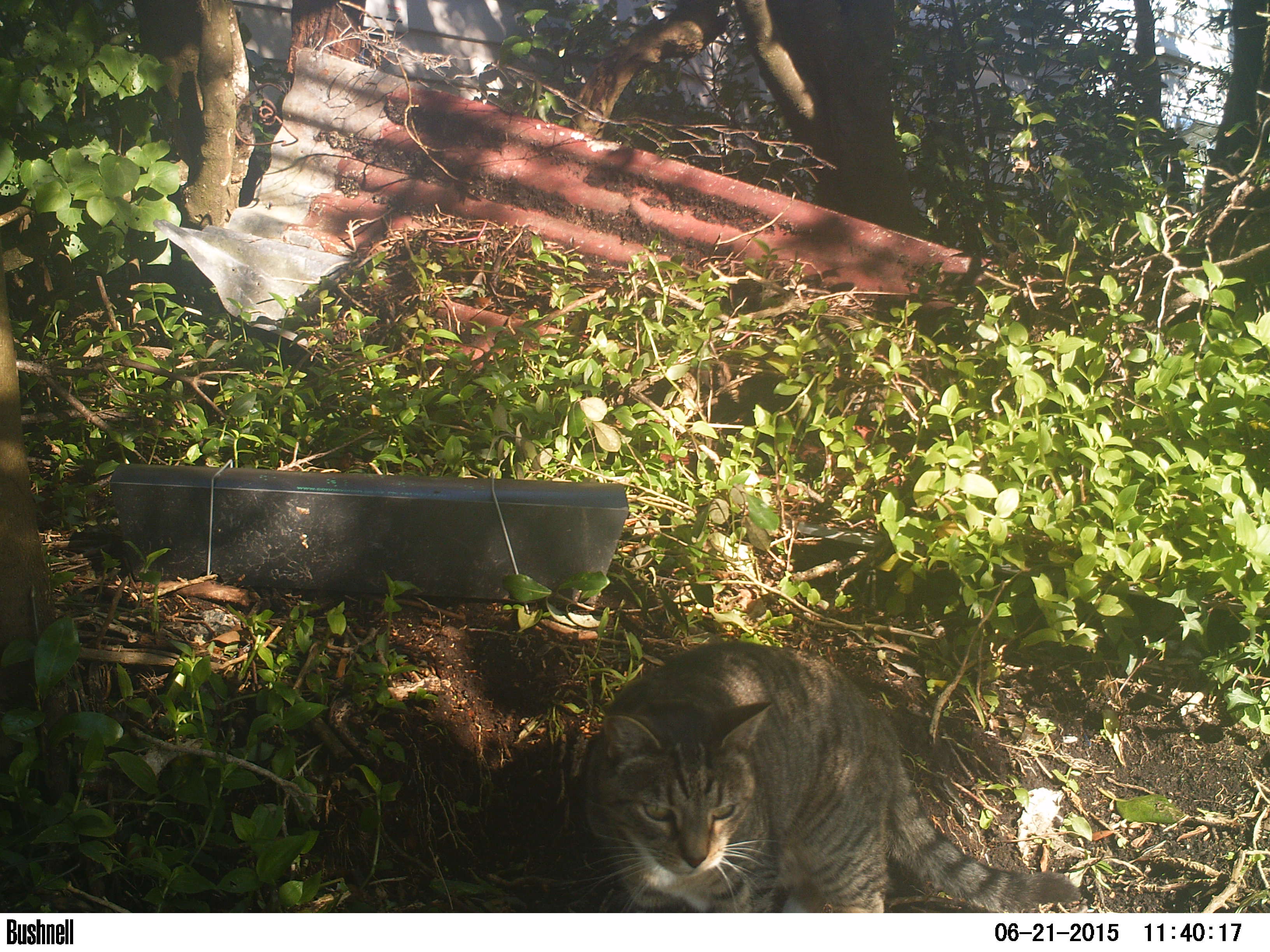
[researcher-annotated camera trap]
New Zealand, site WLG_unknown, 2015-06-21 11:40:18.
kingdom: Animalia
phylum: Chordata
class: Mammalia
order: Carnivora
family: Felidae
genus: Felis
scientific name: Felis catus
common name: domestic cat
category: cat